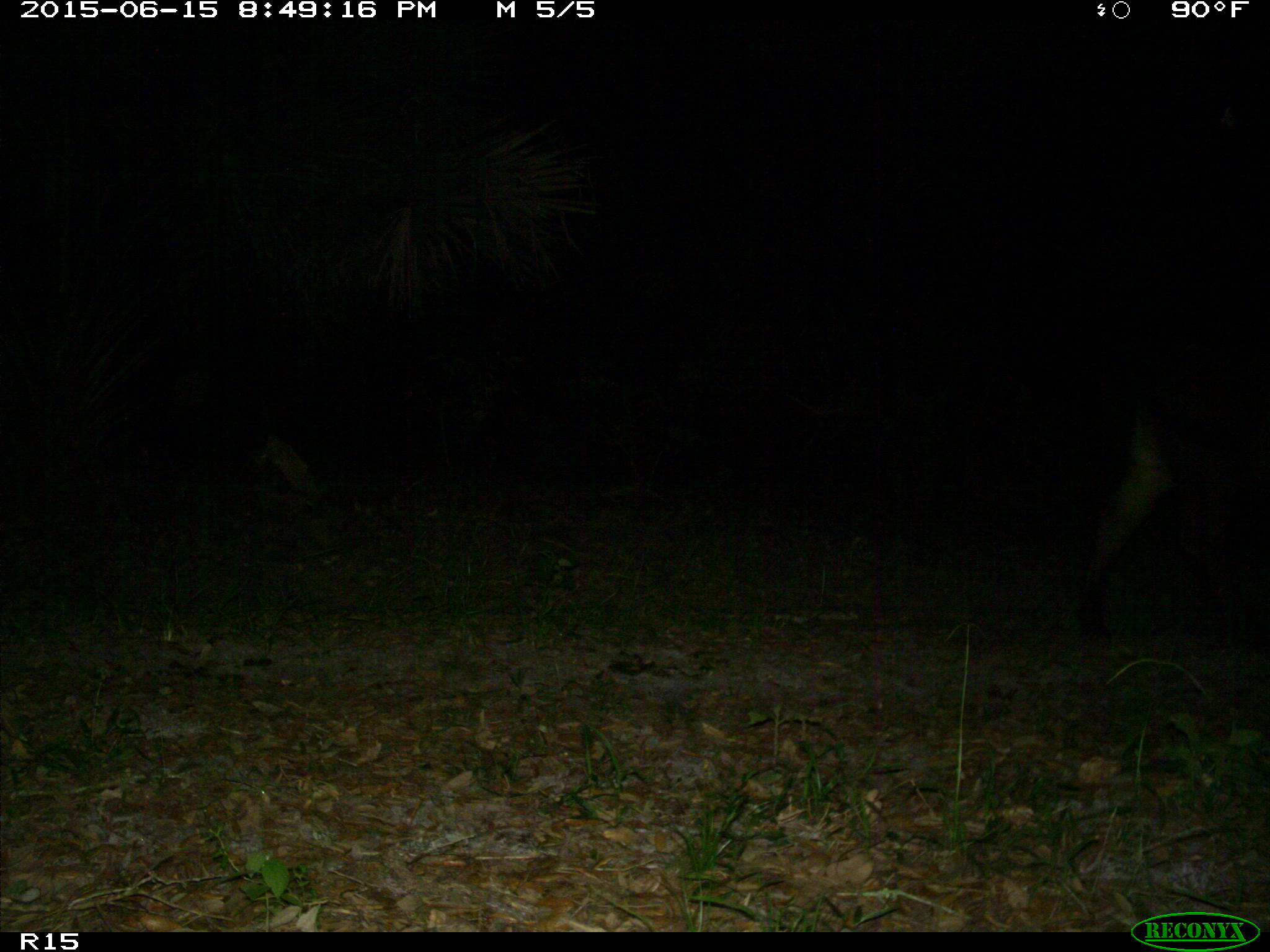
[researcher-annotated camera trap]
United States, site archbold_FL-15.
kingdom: Animalia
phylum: Chordata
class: Mammalia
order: Artiodactyla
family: Bovidae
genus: Bos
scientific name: Bos taurus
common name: domestic cow